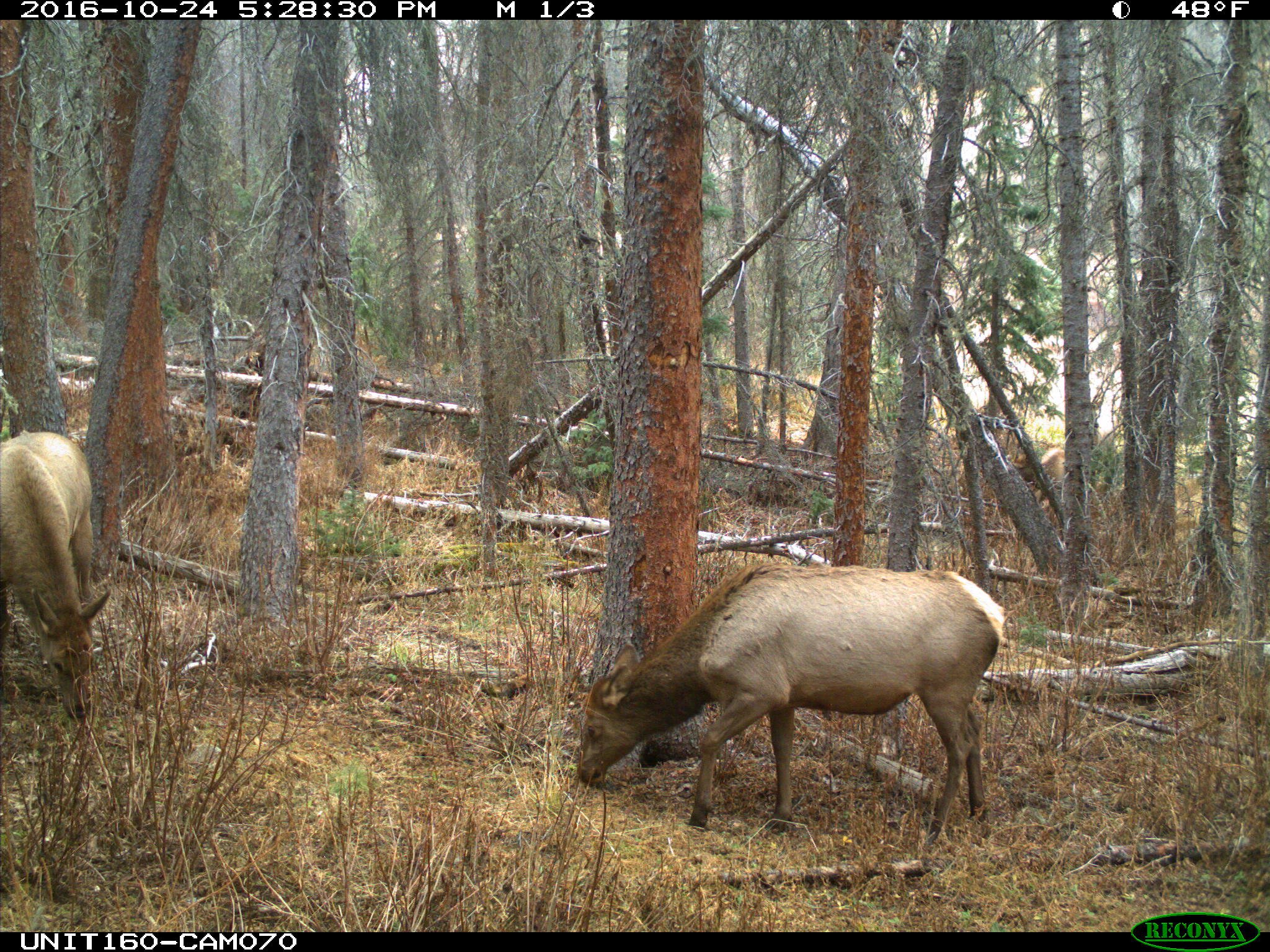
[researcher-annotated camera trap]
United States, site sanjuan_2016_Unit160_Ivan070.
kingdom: Animalia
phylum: Chordata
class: Mammalia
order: Artiodactyla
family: Cervidae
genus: Cervus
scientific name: Cervus elaphus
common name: red deer